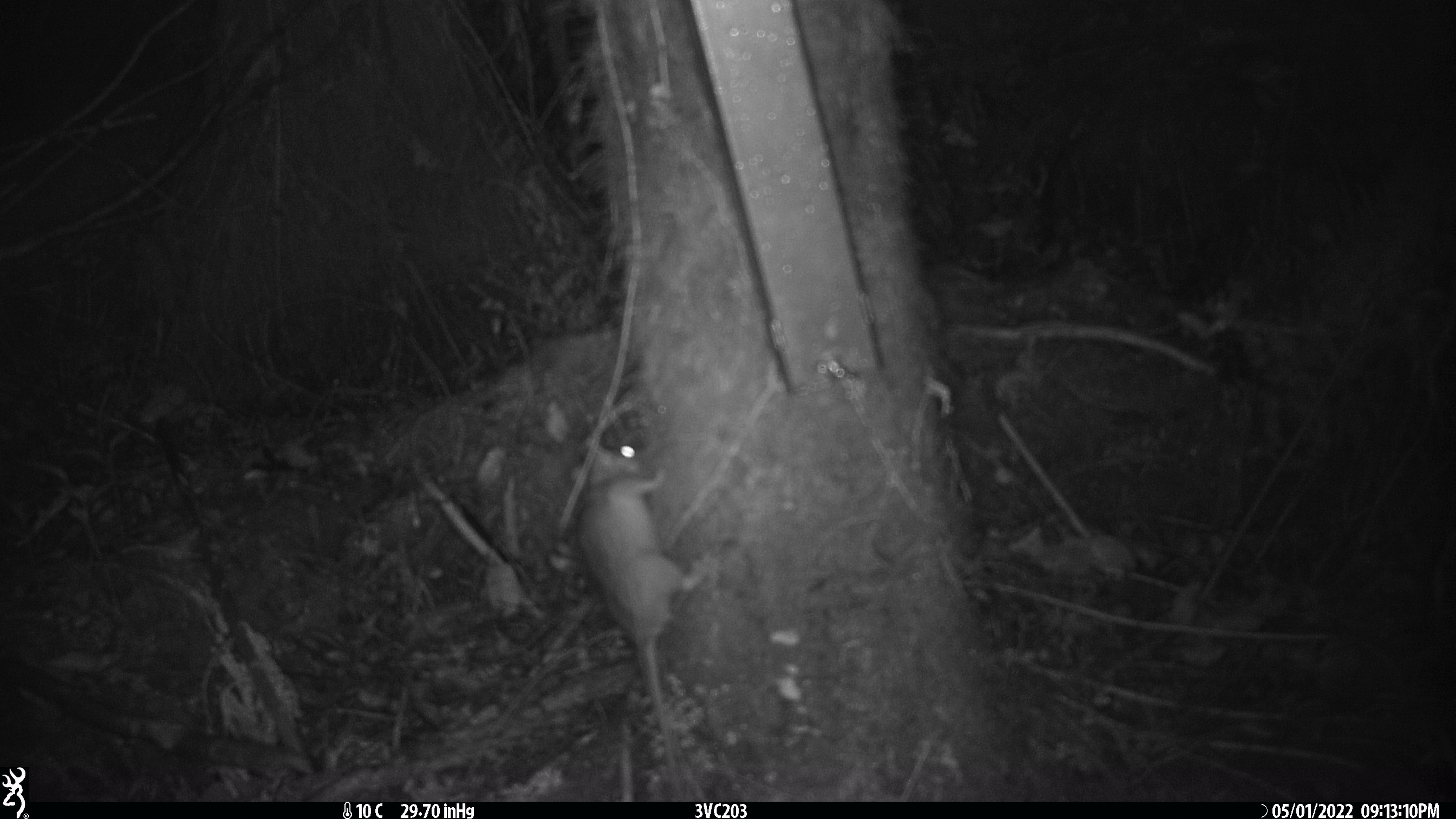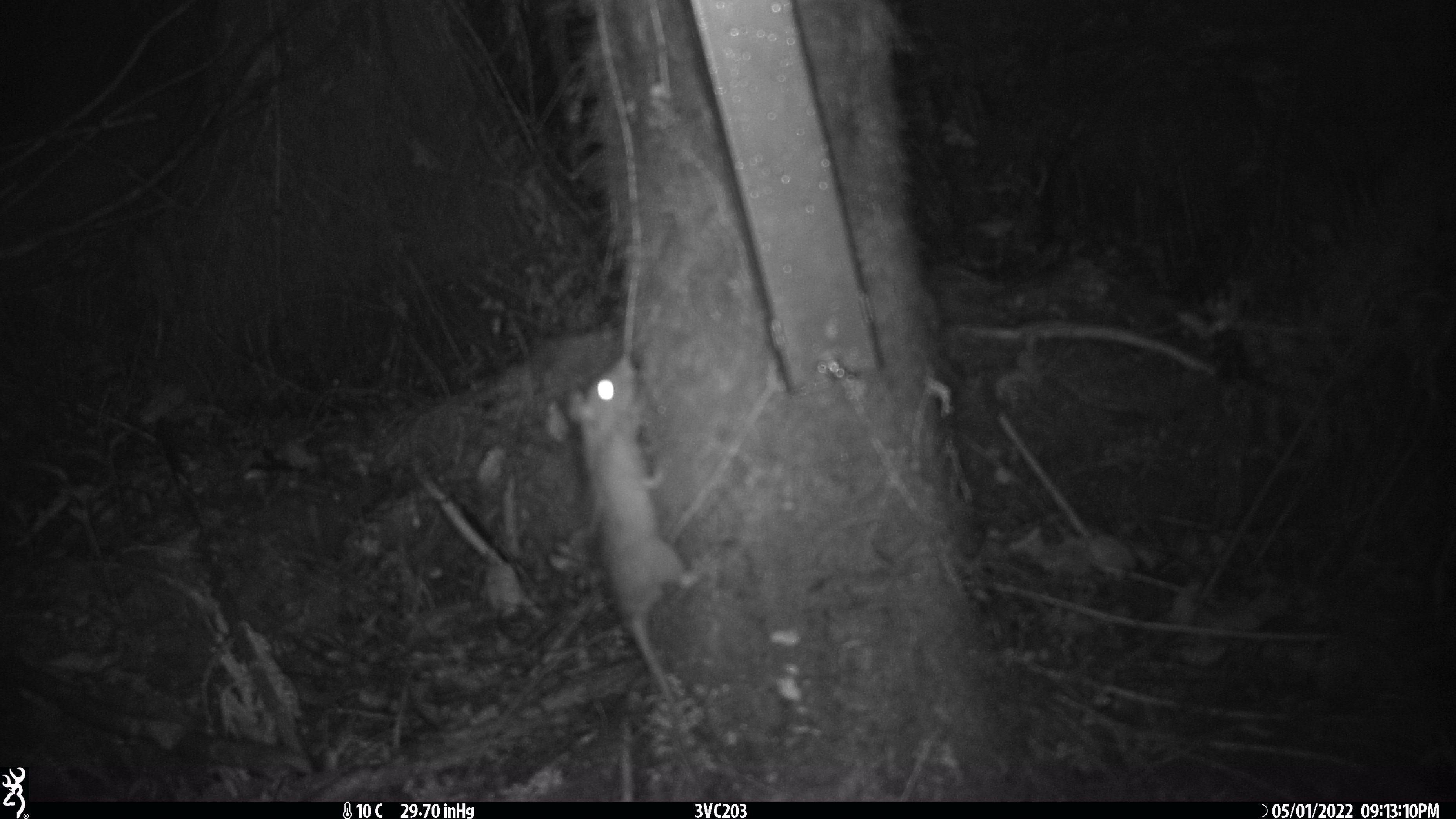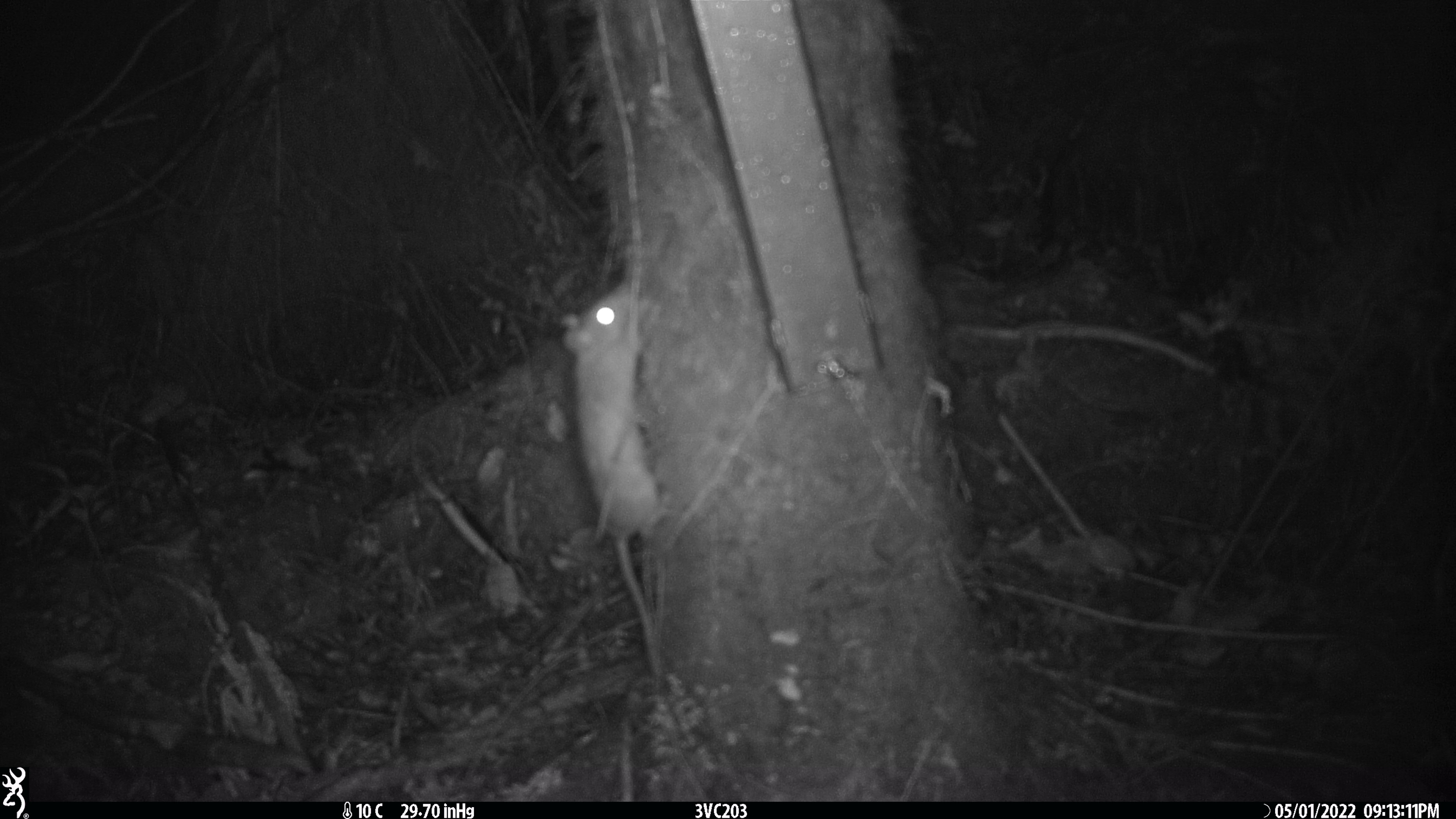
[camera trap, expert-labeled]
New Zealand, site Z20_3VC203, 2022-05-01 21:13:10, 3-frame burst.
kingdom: Animalia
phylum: Chordata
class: Mammalia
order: Rodentia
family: Muridae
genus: Rattus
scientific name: Rattus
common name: rat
Rat (Rattus).